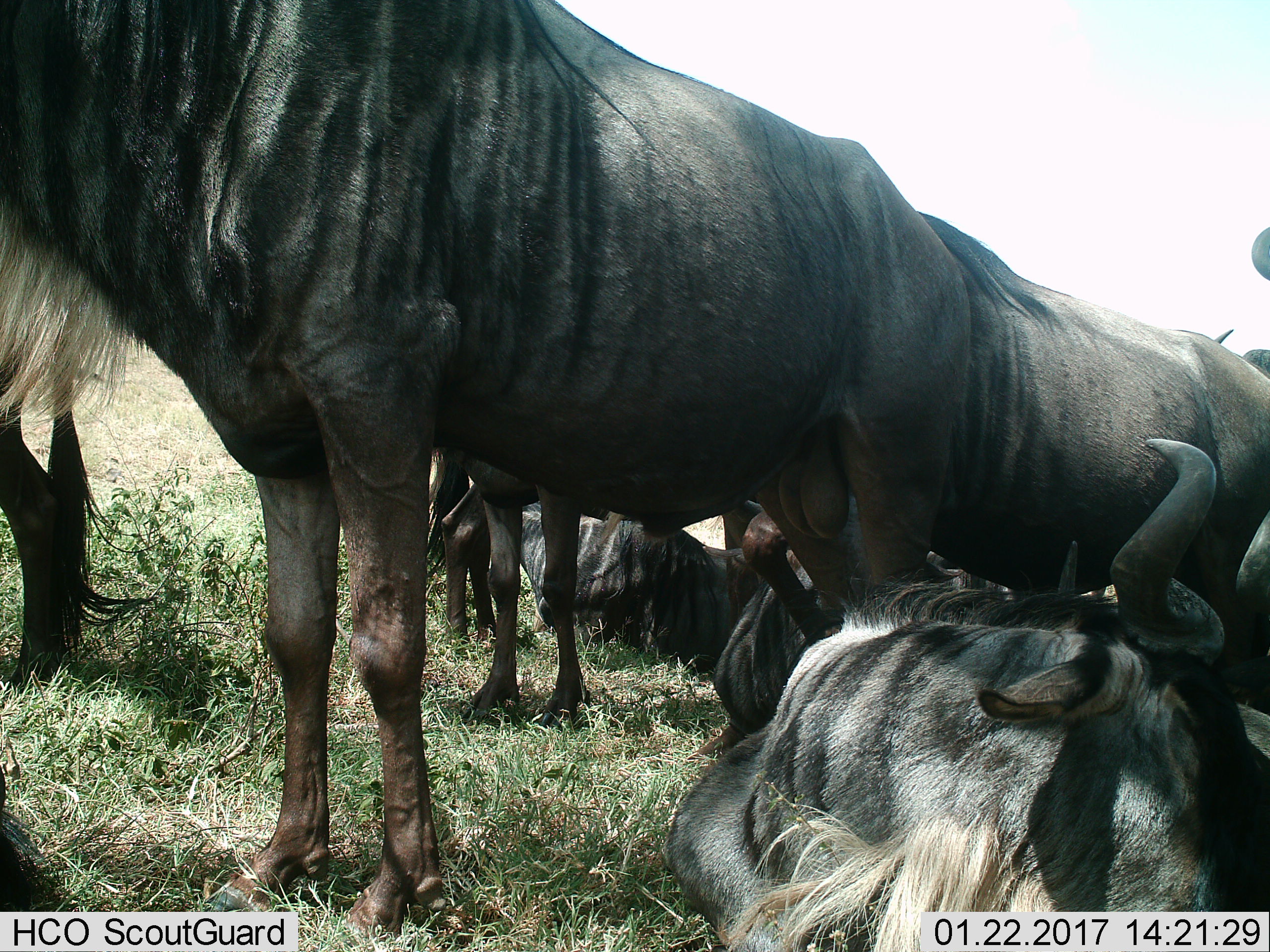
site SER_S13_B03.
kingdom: Animalia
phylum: Chordata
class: Mammalia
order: Artiodactyla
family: Bovidae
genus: Connochaetes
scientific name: Connochaetes taurinus taurinus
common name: blue wildebeest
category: wildebeestblue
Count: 9.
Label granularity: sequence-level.